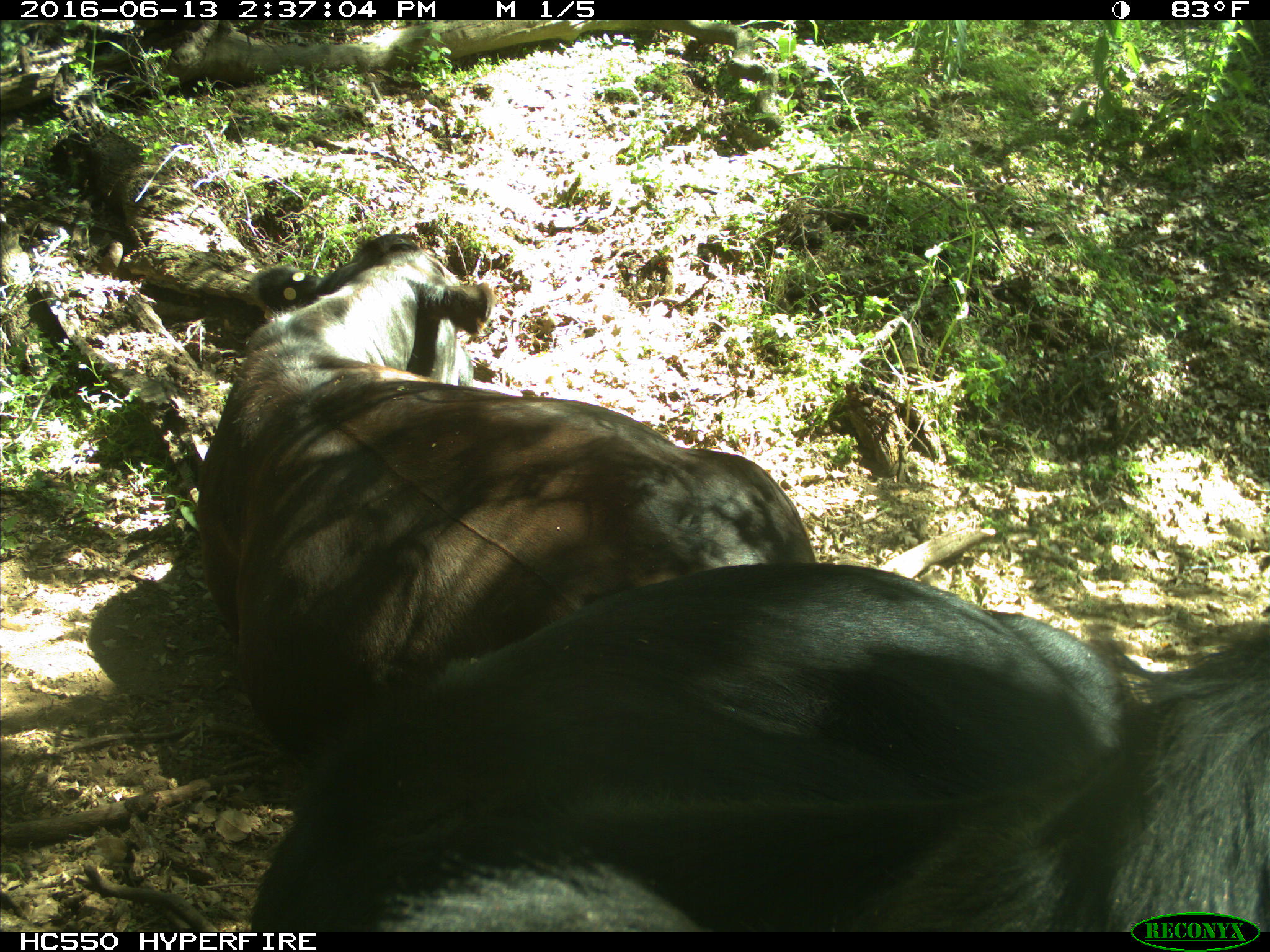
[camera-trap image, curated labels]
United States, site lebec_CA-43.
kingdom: Animalia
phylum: Chordata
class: Mammalia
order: Artiodactyla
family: Bovidae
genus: Bos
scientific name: Bos taurus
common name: domestic cow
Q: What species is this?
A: Bos taurus (domestic cow).